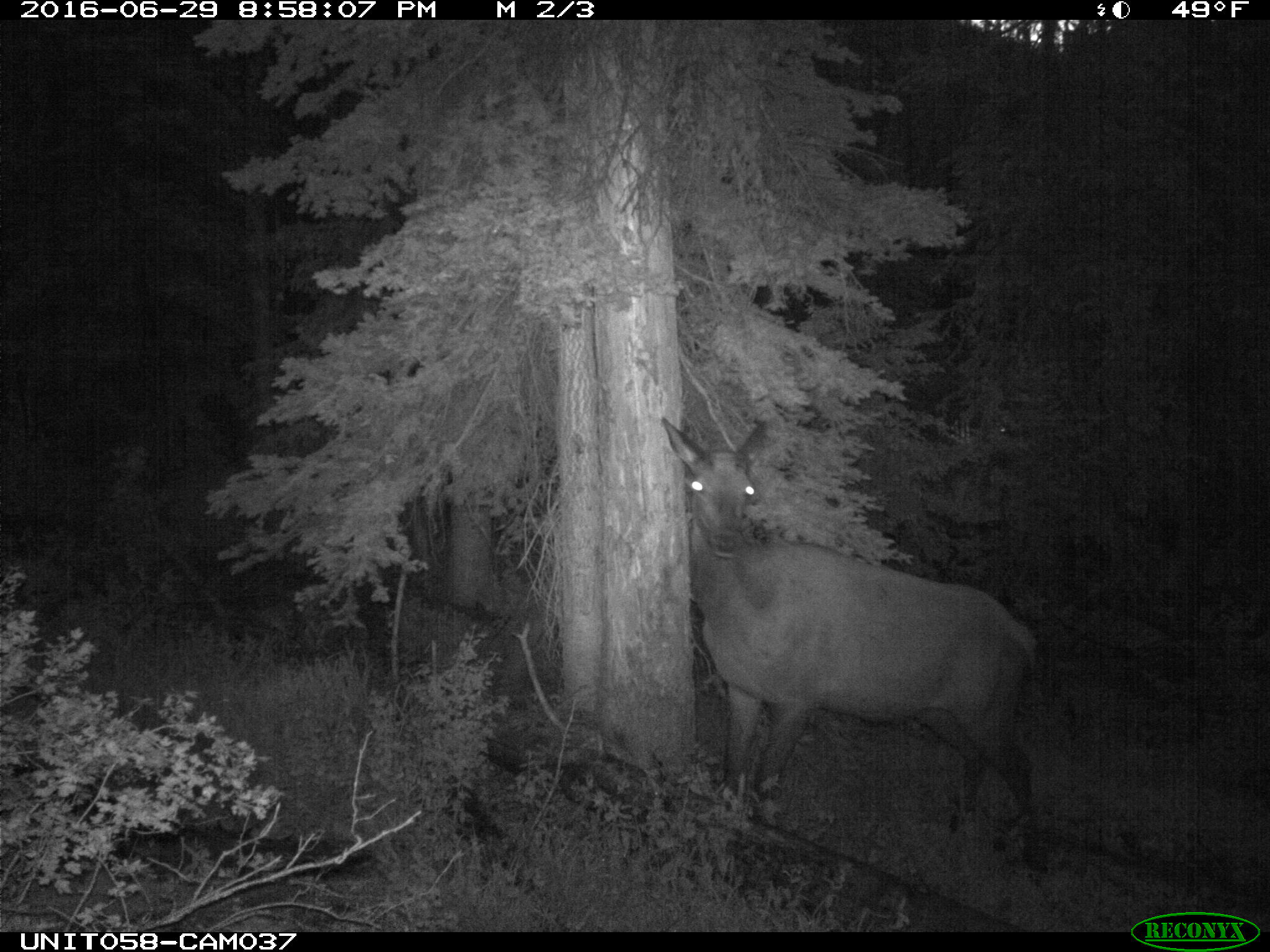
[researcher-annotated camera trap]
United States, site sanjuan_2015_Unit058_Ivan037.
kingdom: Animalia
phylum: Chordata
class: Mammalia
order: Artiodactyla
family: Cervidae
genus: Cervus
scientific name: Cervus elaphus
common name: red deer